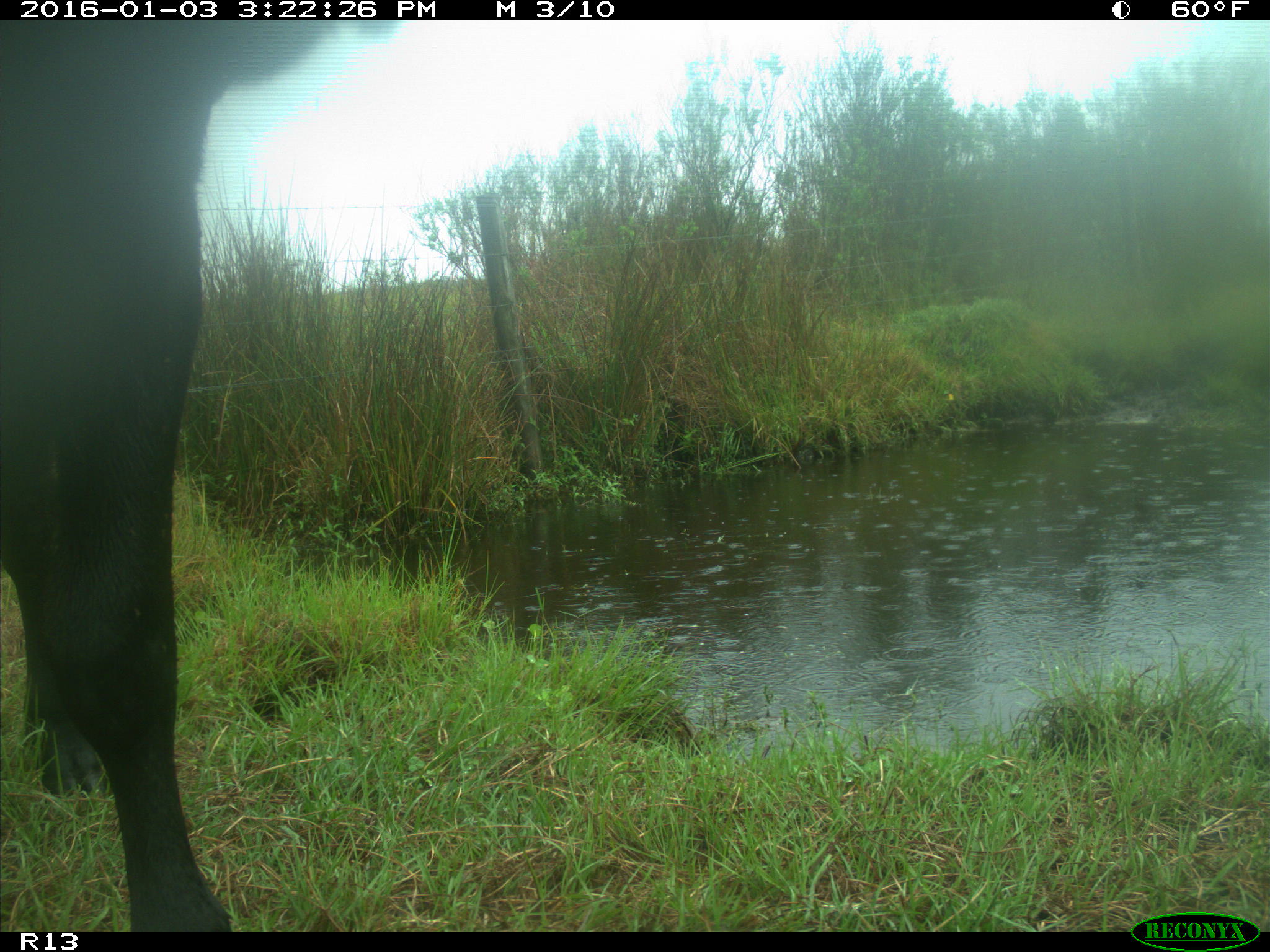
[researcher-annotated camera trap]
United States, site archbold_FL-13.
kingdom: Animalia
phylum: Chordata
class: Mammalia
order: Artiodactyla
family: Bovidae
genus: Bos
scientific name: Bos taurus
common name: domestic cow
Bos taurus (domestic cow).